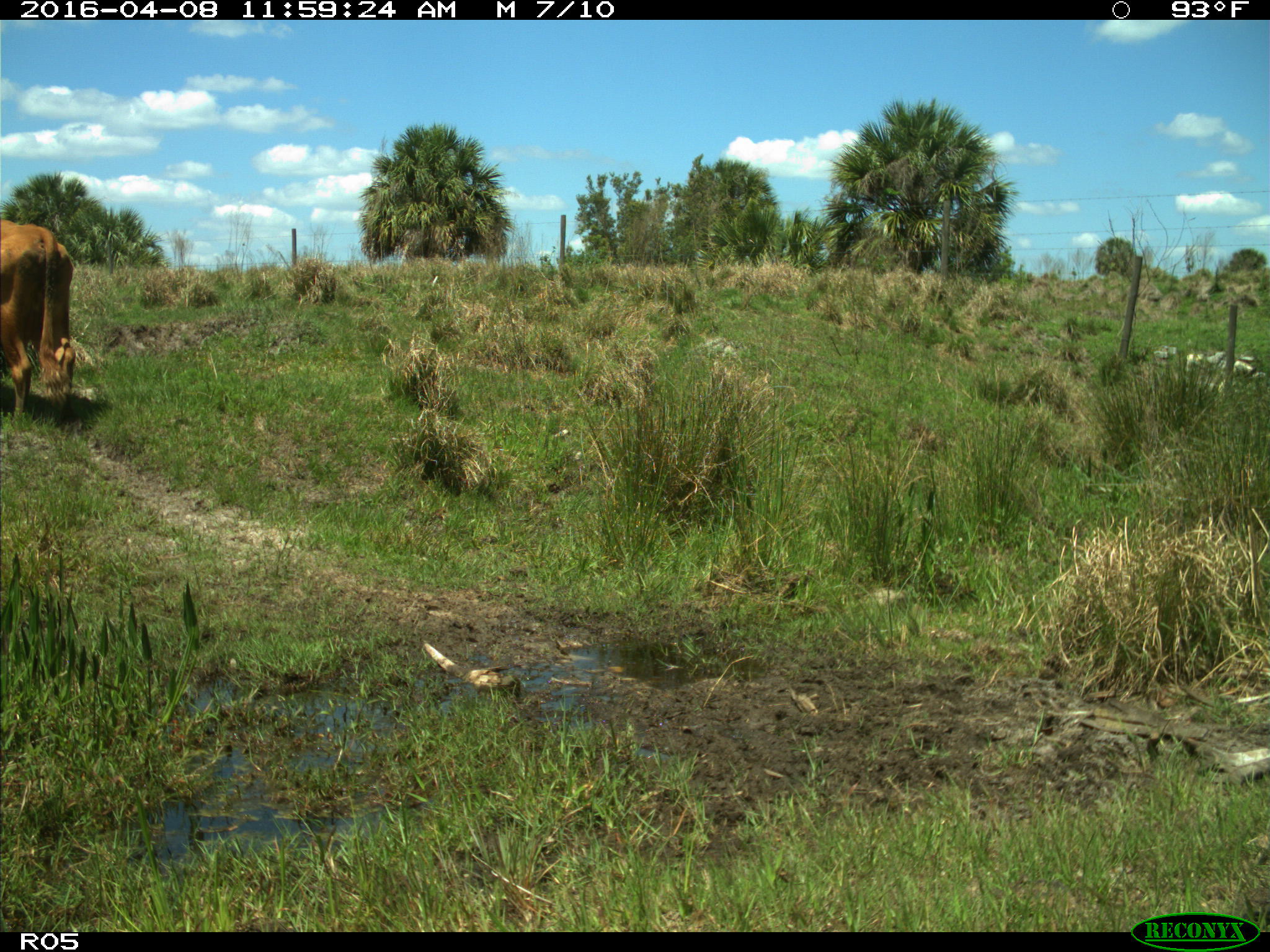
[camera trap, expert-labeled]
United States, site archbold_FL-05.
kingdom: Animalia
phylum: Chordata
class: Mammalia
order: Artiodactyla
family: Bovidae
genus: Bos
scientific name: Bos taurus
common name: domestic cow